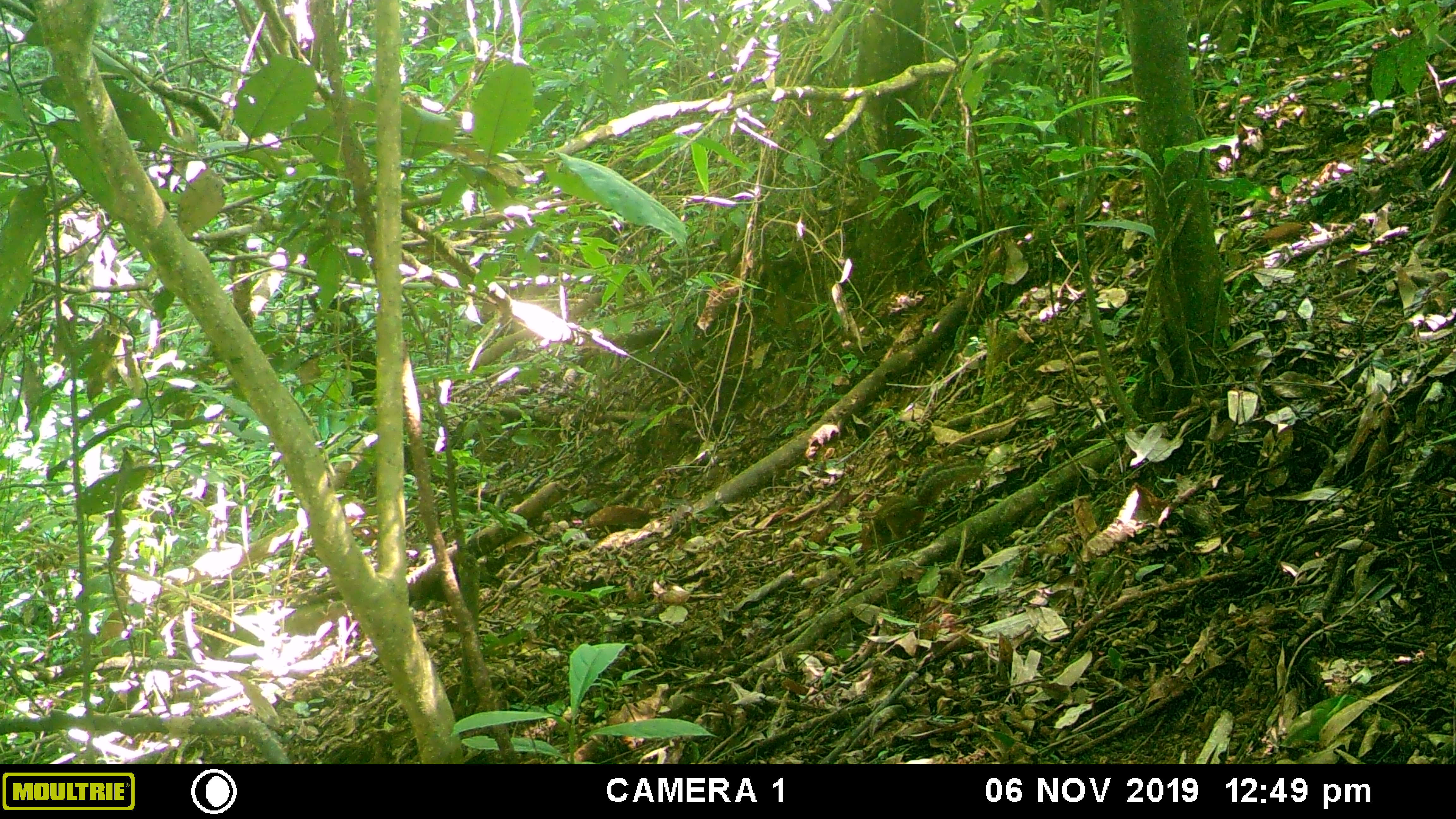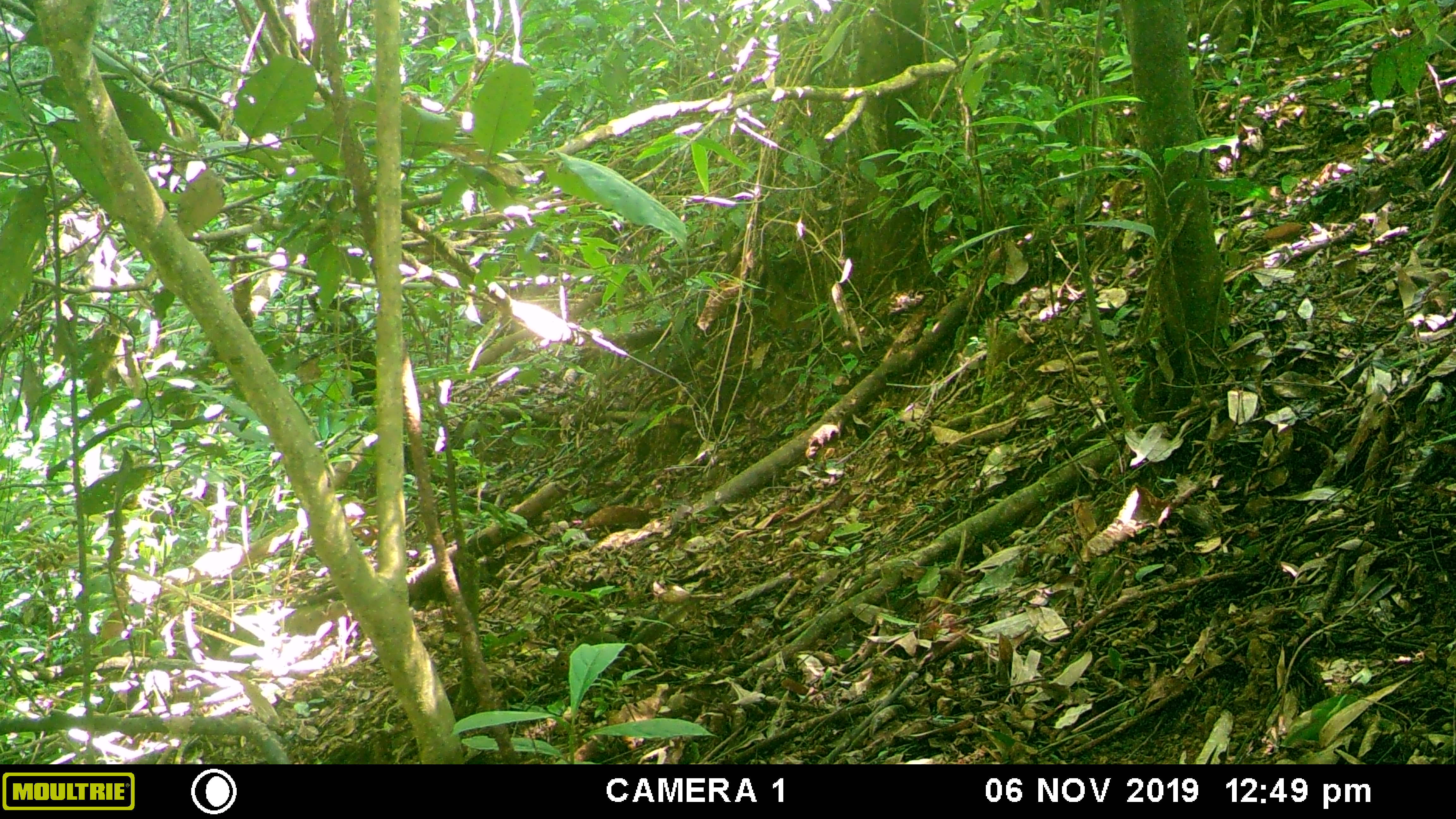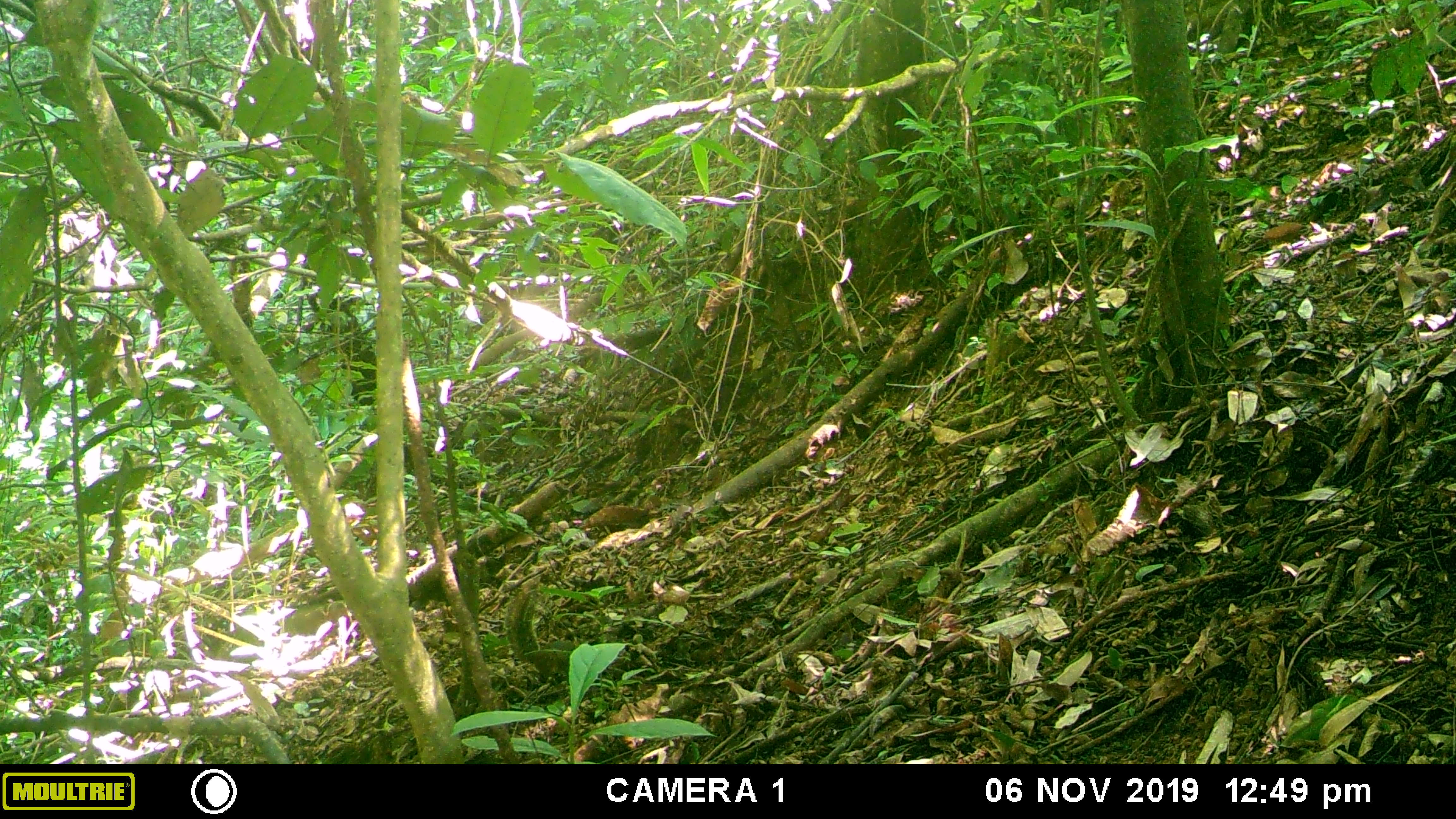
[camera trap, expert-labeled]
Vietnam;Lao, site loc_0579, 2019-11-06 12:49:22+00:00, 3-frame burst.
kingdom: Animalia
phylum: Chordata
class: Mammalia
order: Rodentia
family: Sciuridae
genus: Dremomys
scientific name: Dremomys rufigenis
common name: red-cheeked squirrel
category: red cheeked squirrel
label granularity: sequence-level